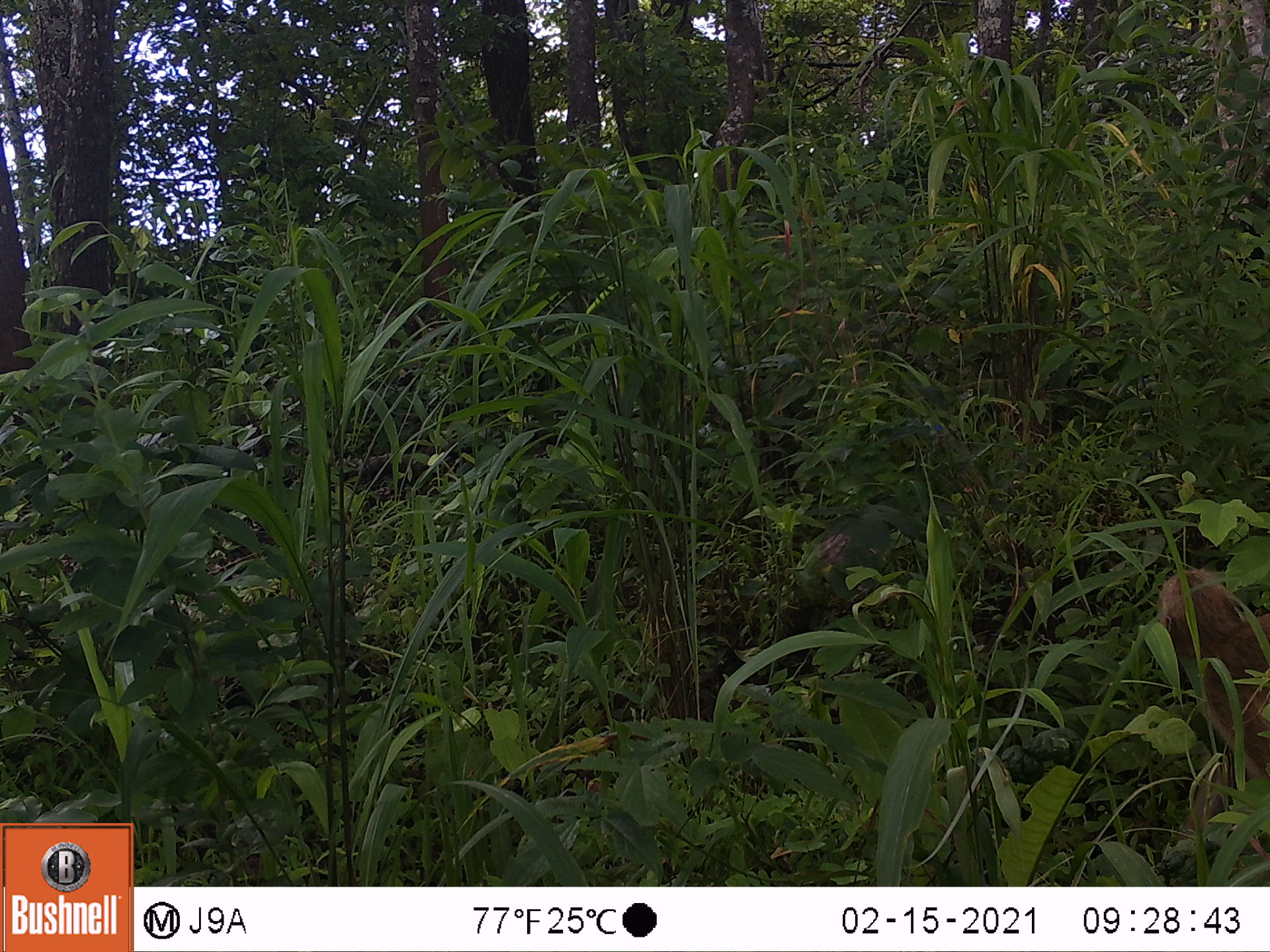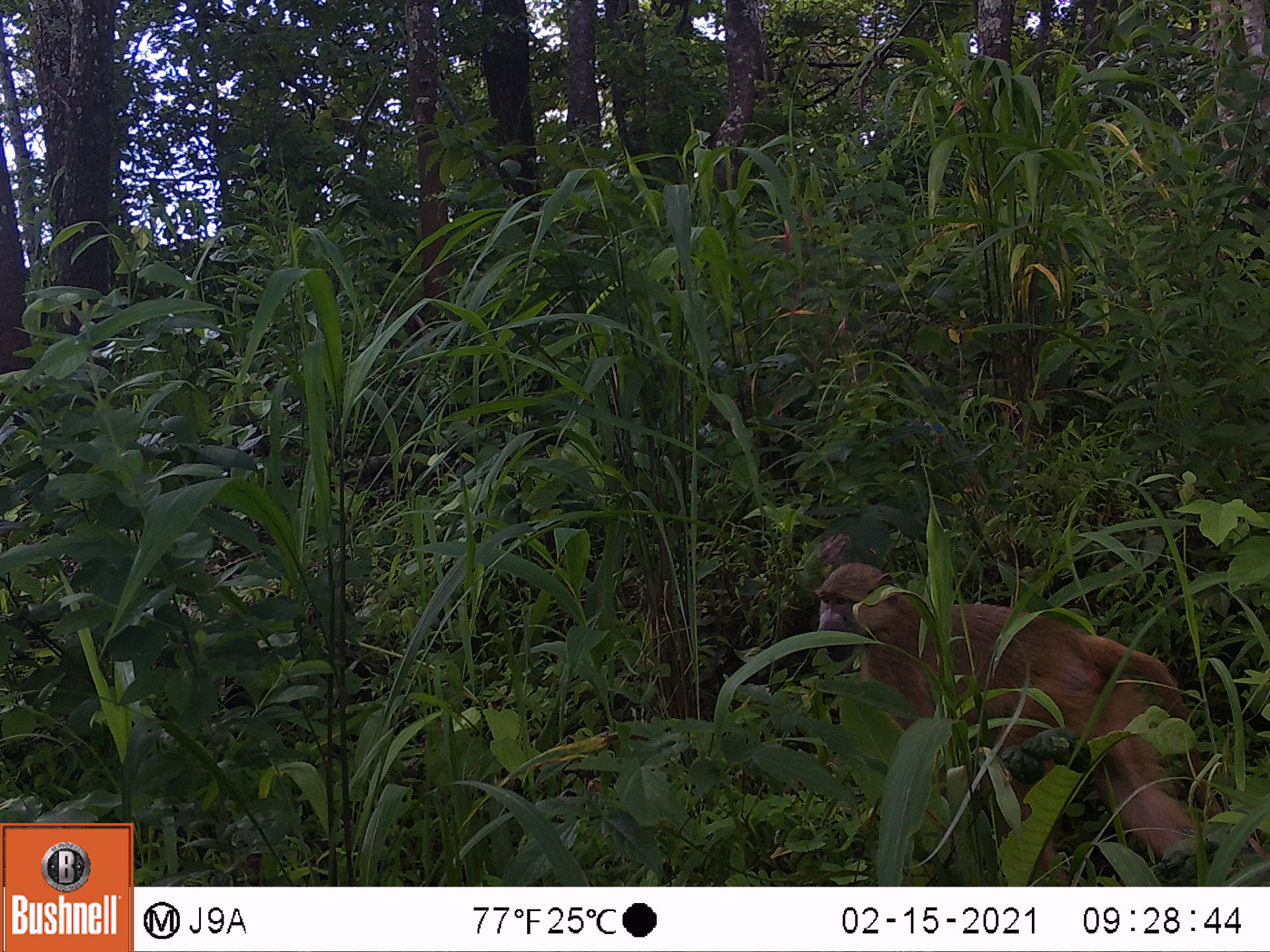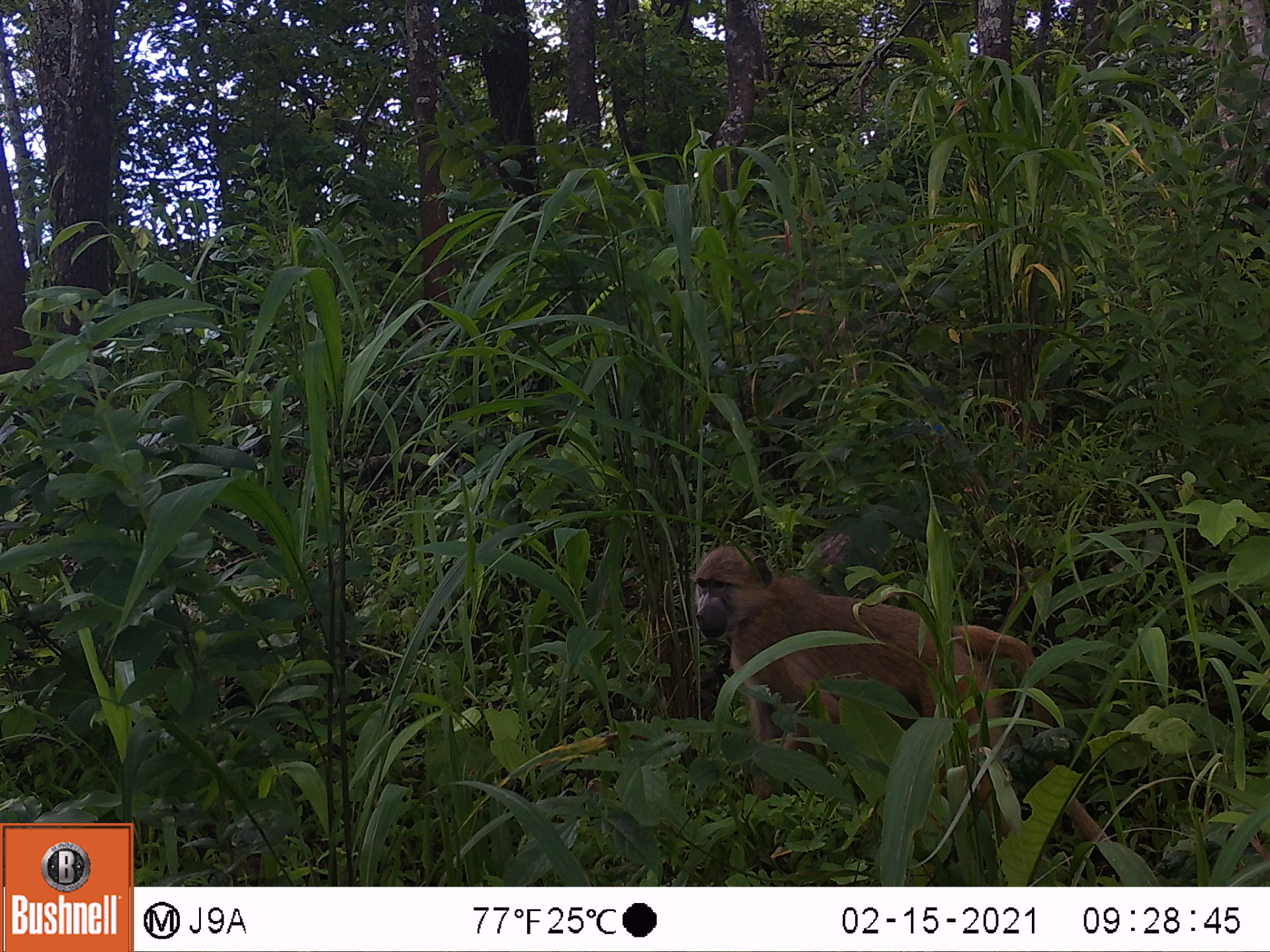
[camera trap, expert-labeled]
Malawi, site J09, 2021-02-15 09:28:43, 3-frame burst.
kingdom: Animalia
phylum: Chordata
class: Mammalia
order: Primates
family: Cercopithecidae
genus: Papio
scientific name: Papio cynocephalus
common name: yellow baboon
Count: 1.